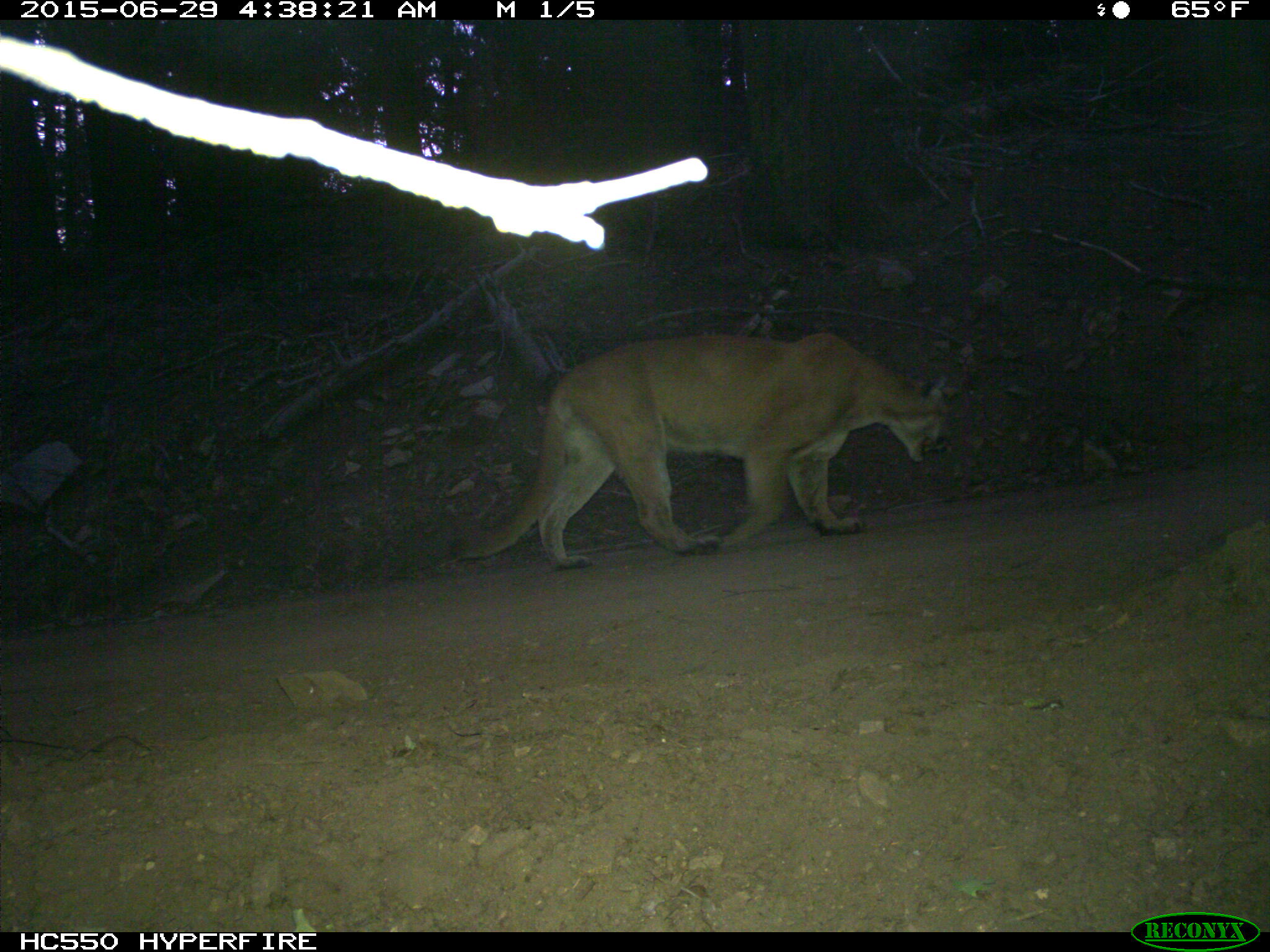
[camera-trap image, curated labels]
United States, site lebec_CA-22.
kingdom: Animalia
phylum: Chordata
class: Mammalia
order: Carnivora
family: Felidae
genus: Puma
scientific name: Puma concolor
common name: mountain lion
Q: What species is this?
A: Puma concolor (mountain lion).